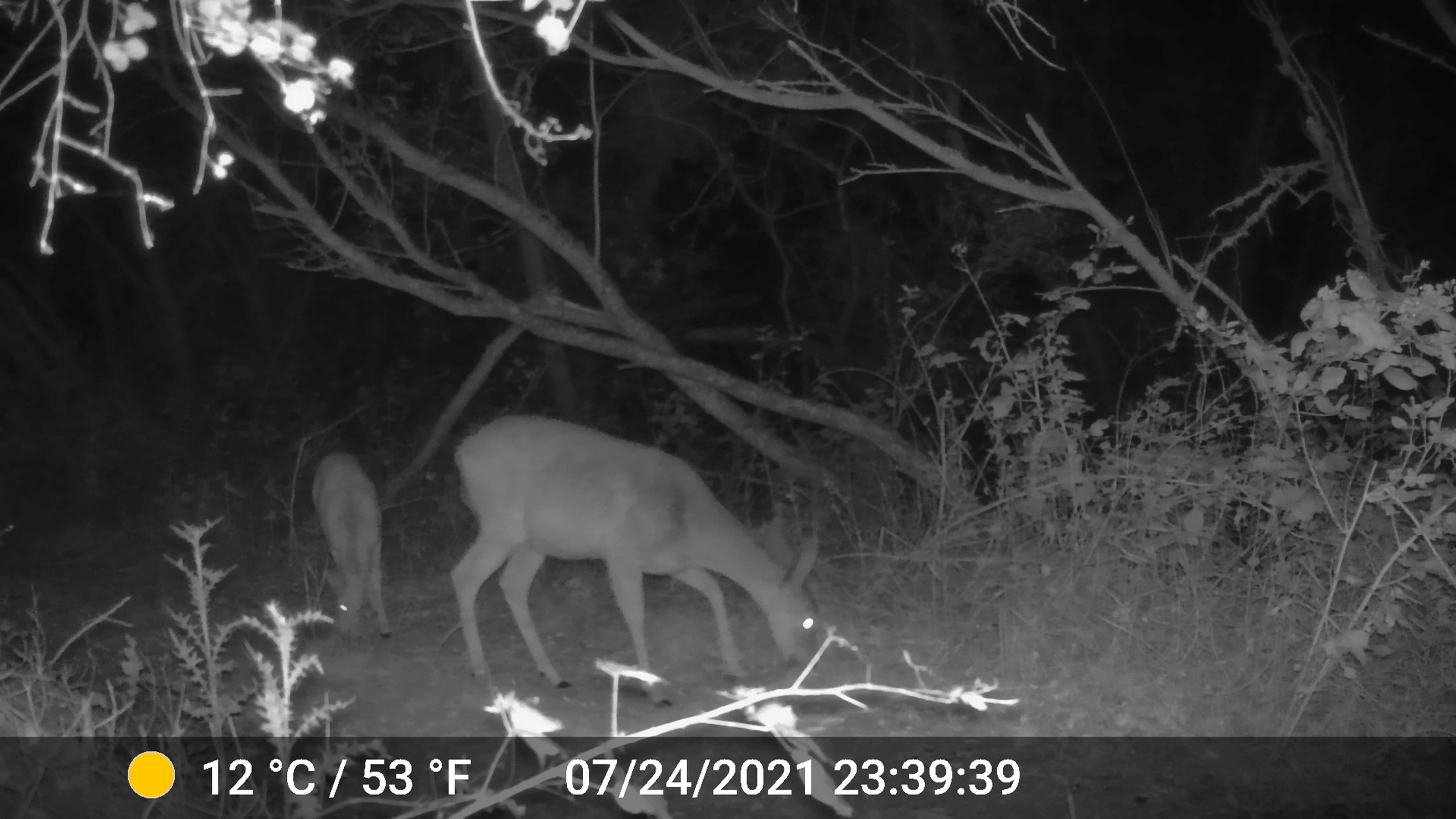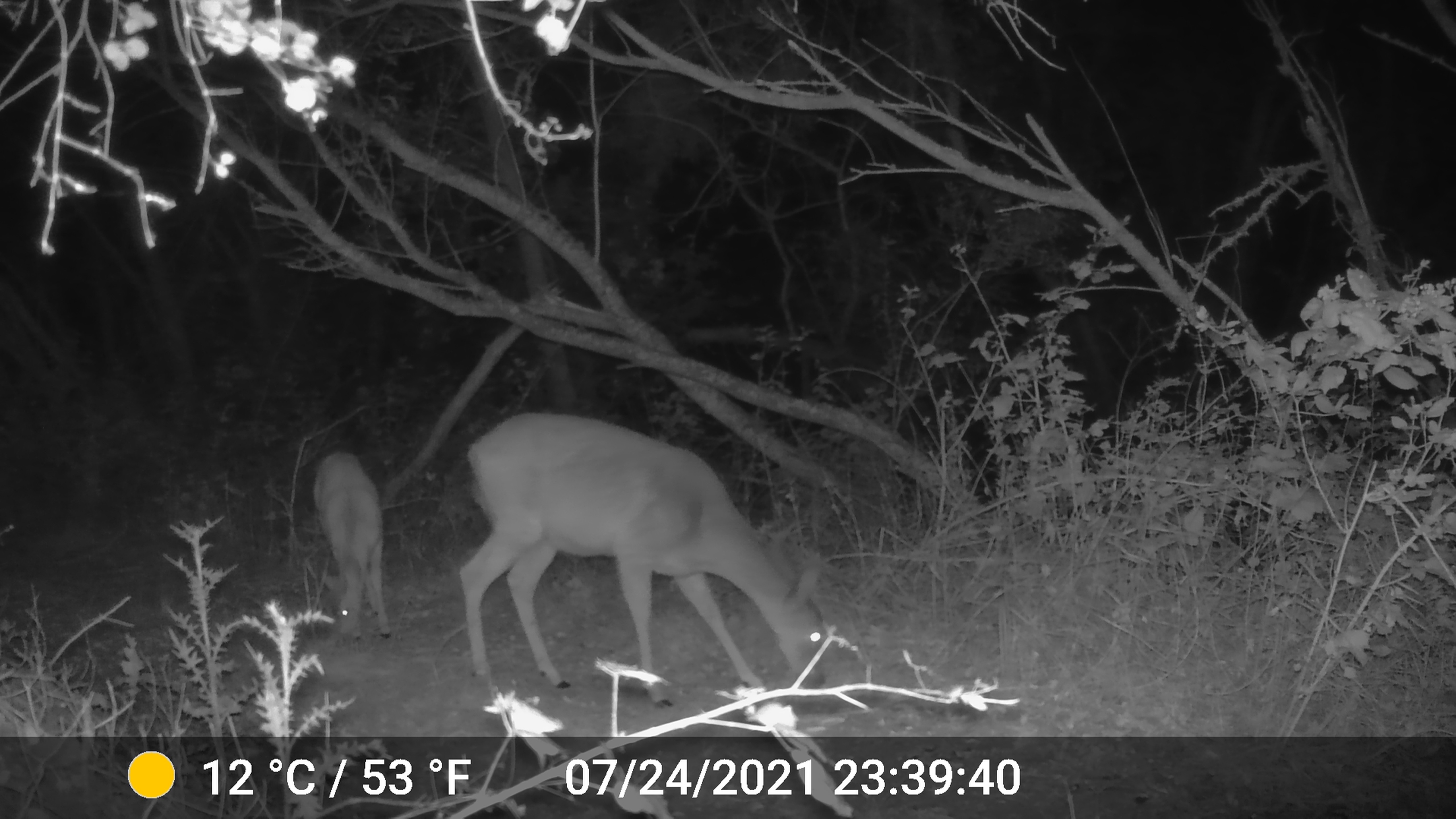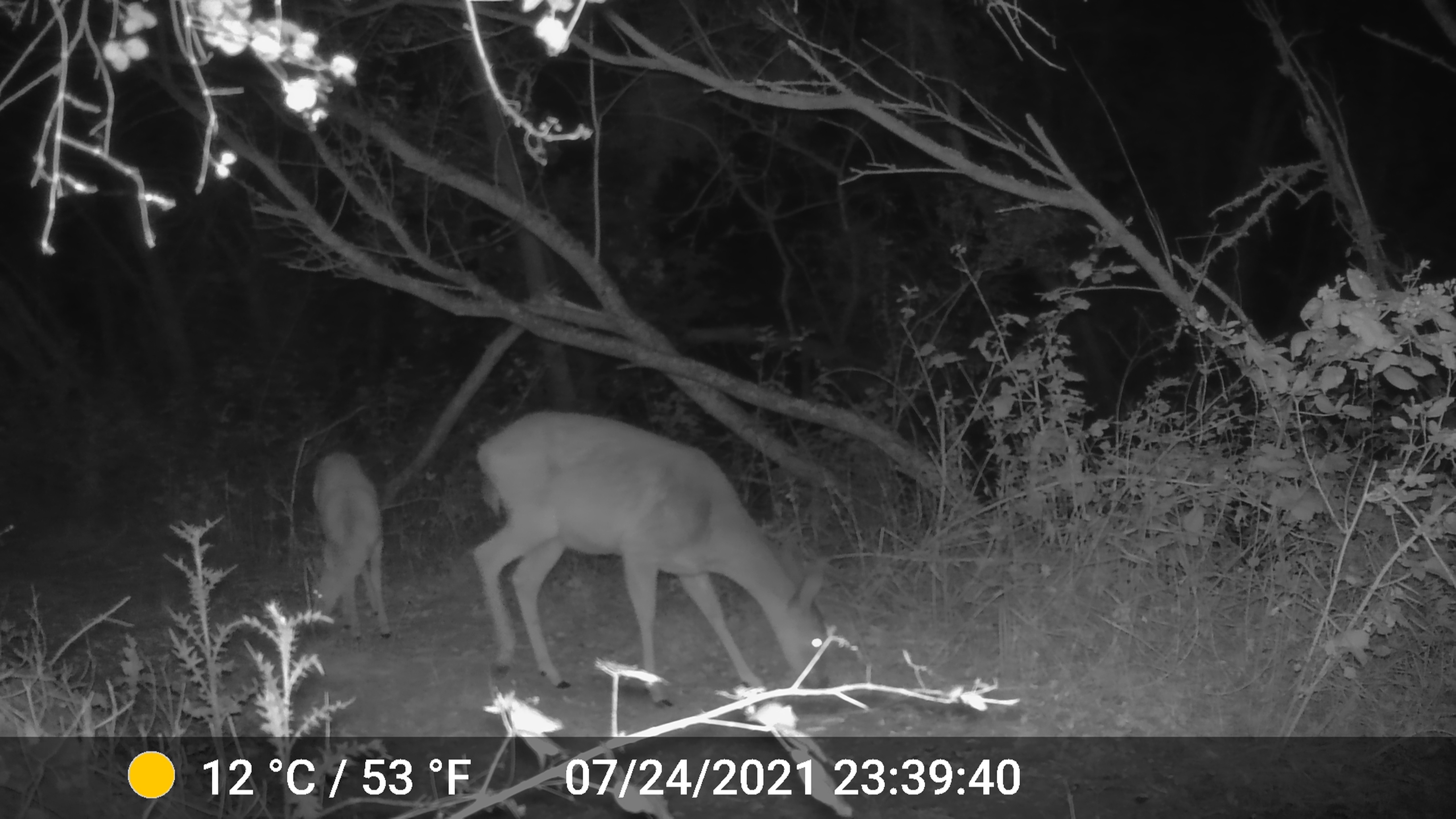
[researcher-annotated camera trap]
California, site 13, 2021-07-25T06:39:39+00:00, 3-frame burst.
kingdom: Animalia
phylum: Chordata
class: Mammalia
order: Artiodactyla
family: Cervidae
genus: Odocoileus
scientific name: Odocoileus hemionus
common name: mule deer